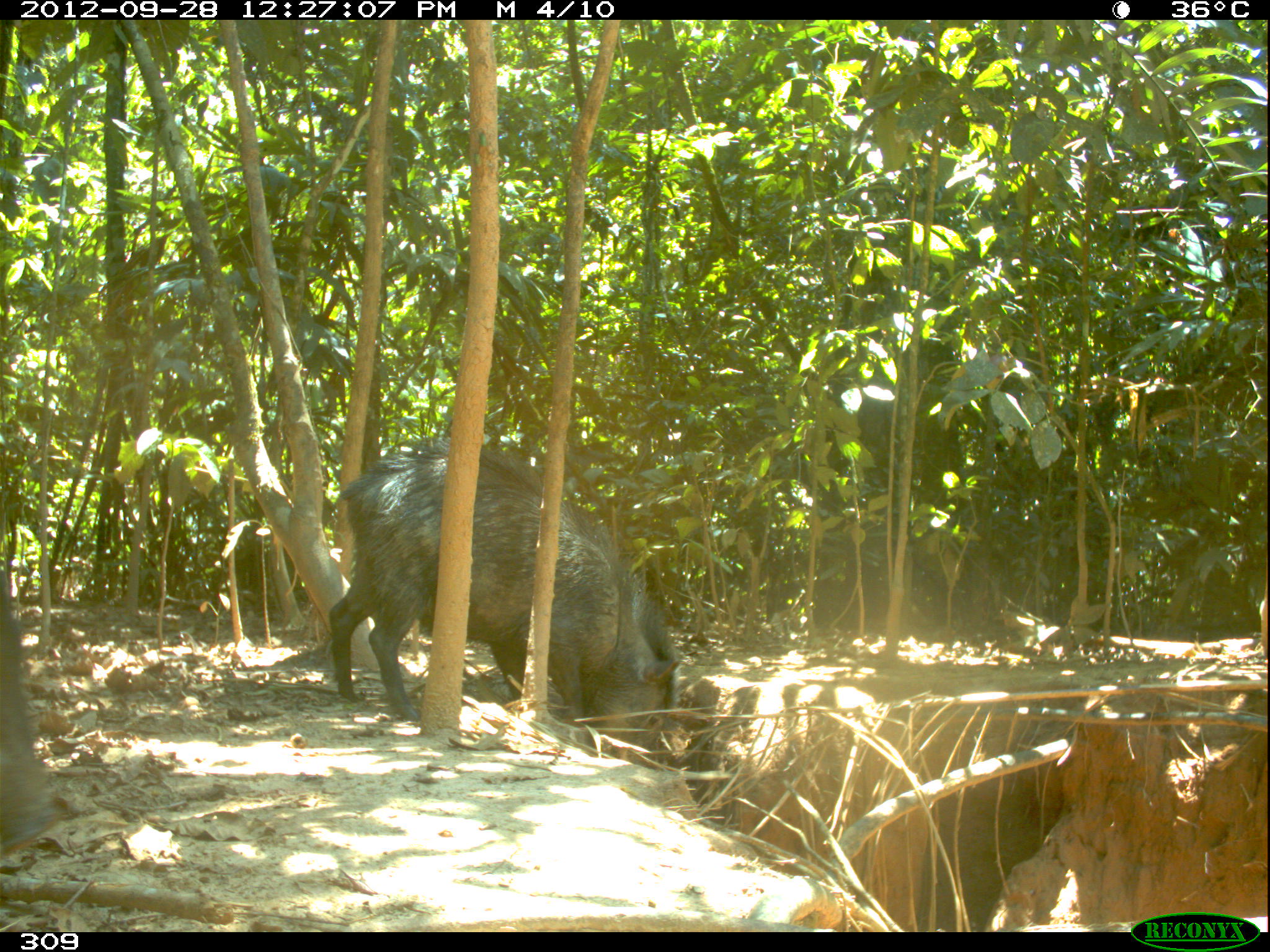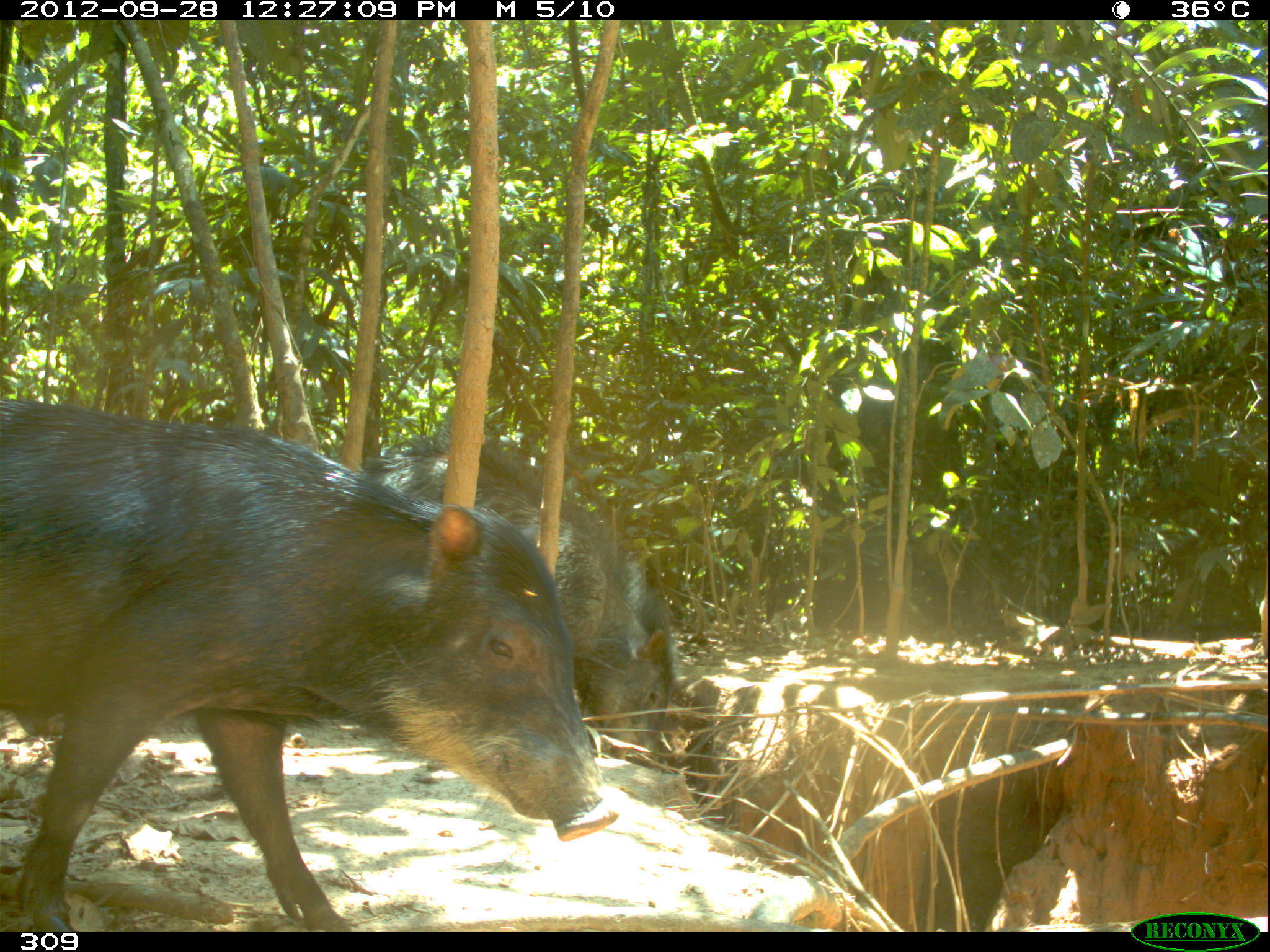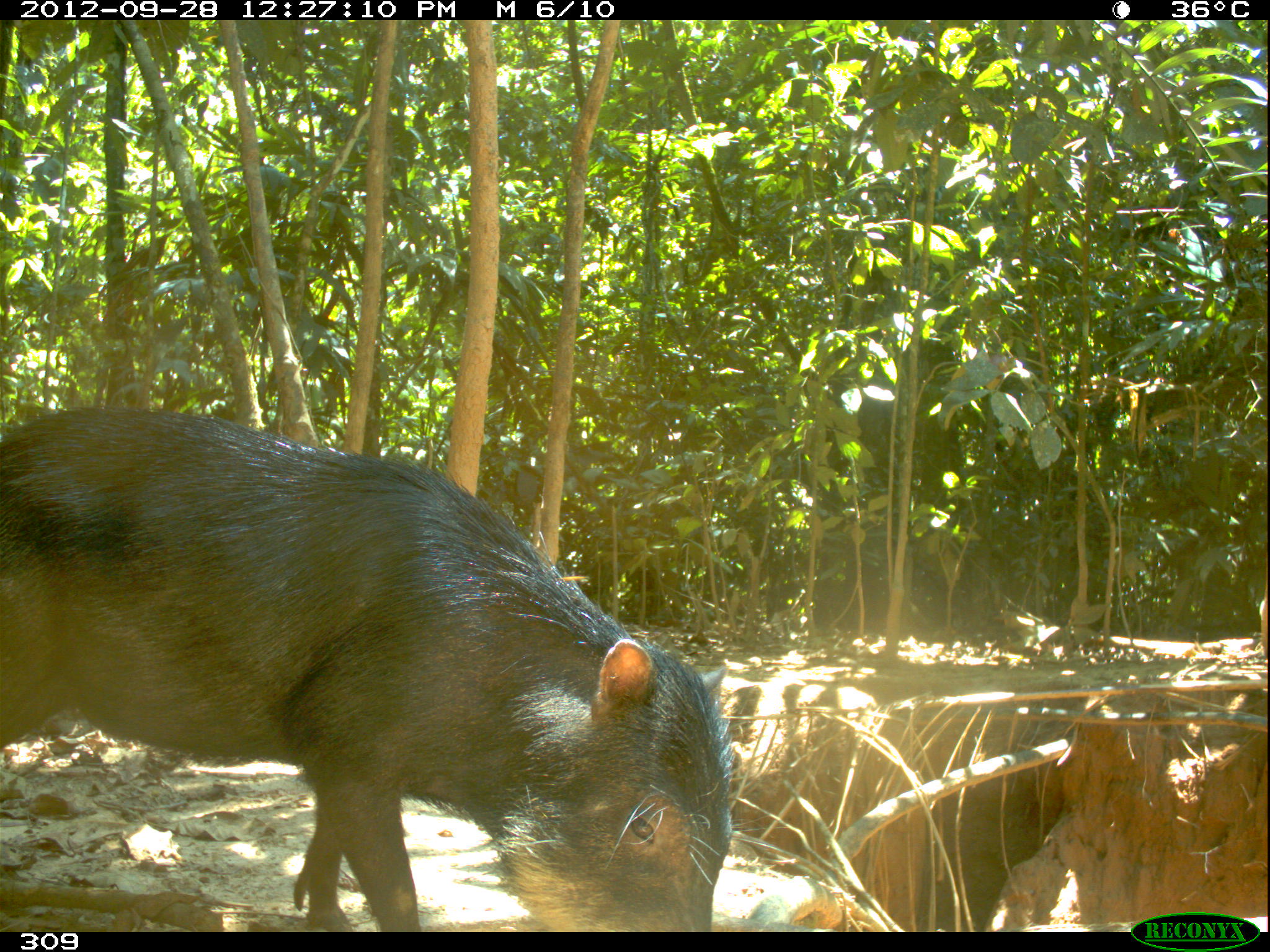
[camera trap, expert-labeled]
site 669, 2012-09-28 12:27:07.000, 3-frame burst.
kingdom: Animalia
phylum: Chordata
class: Mammalia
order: Artiodactyla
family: Tayassuidae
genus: Tayassu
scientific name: Tayassu pecari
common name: white-lipped peccary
Tayassu pecari (white-lipped peccary).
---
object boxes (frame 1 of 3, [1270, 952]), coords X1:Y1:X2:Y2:
tayassu pecari: 328:435:678:749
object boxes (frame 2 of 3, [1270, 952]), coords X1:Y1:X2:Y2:
tayassu pecari: 0:396:623:929; 356:428:669:764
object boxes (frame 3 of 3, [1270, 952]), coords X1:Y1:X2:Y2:
tayassu pecari: 0:404:735:928